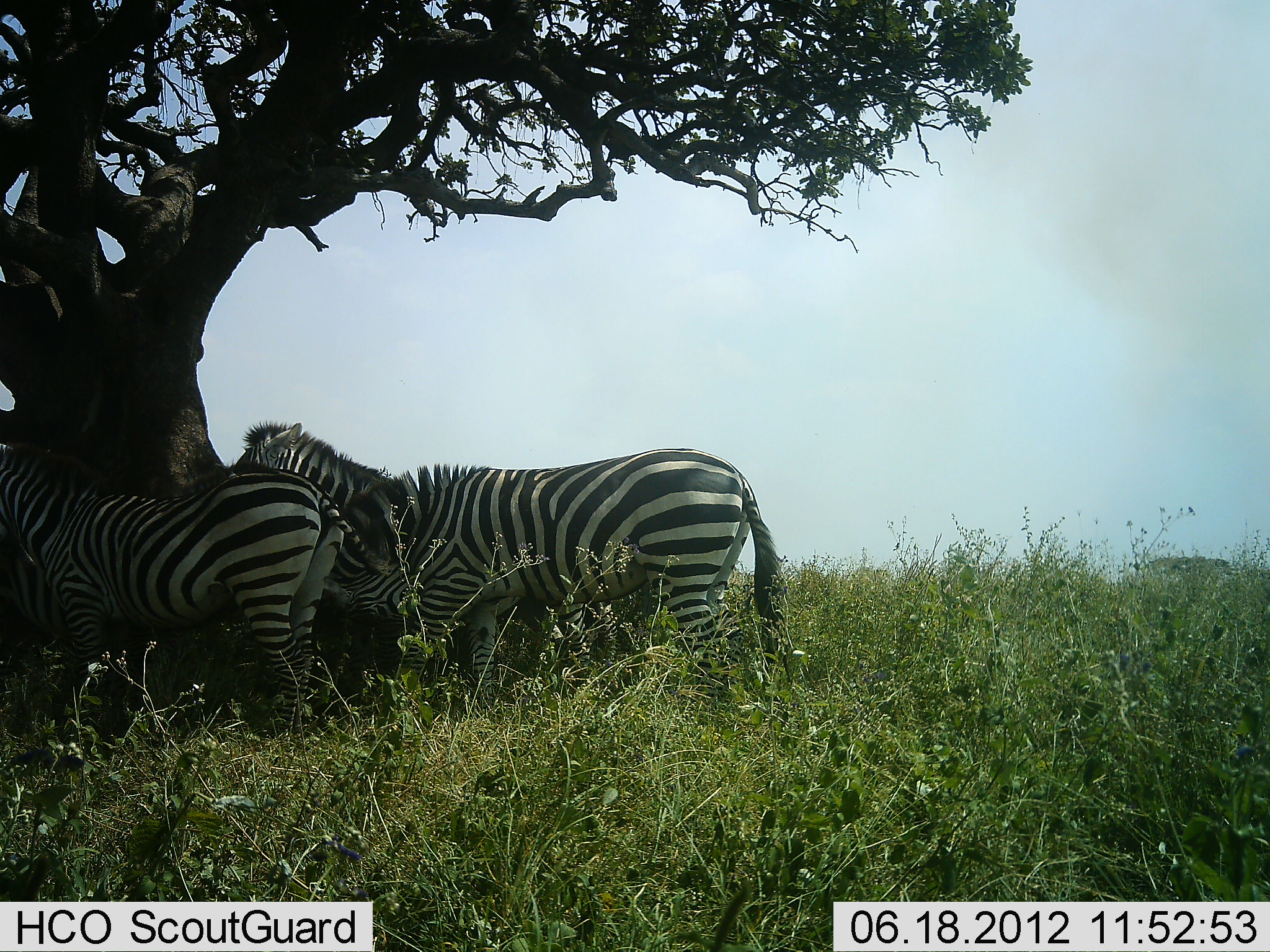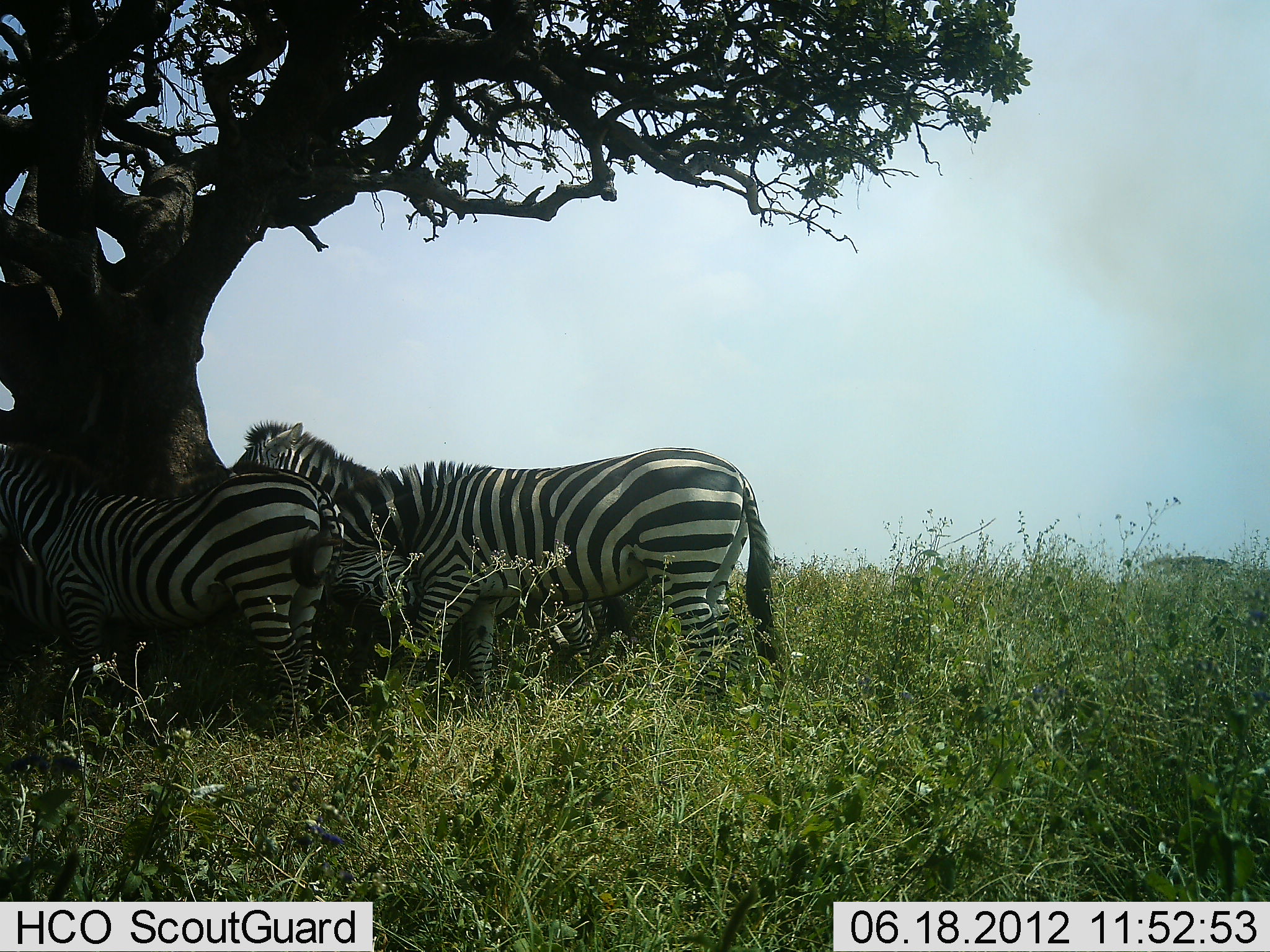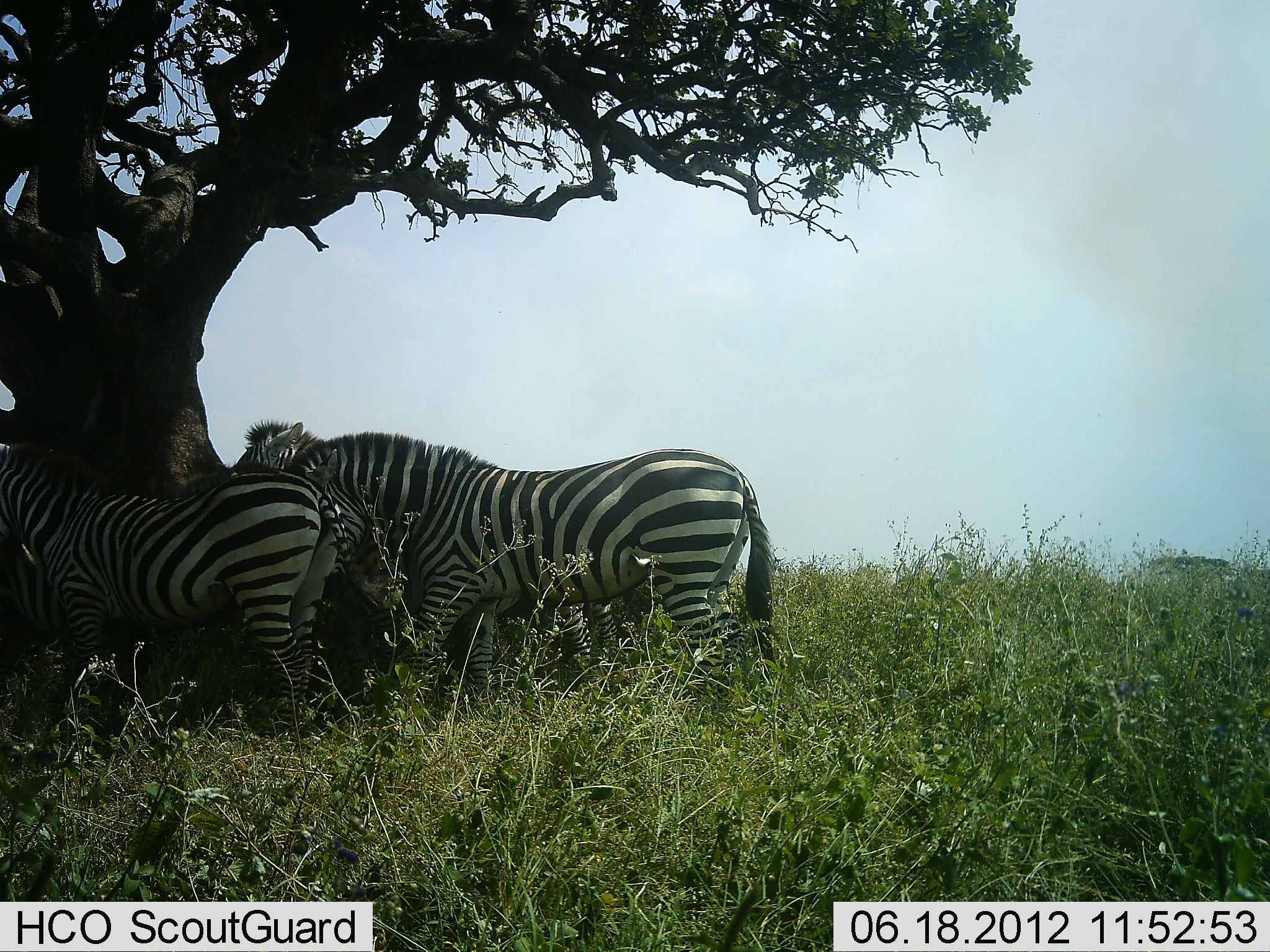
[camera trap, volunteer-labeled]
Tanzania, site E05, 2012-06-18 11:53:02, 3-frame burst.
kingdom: Animalia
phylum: Chordata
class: Mammalia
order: Perissodactyla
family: Equidae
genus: Equus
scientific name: Equus quagga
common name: plains zebra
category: zebra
Zebra (plains zebra) (Equus quagga), count 3. Behavior (volunteer vote fractions): standing 70%, resting 10%, moving 0%, interacting 30%. Young present (vote fraction): 0%. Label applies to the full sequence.